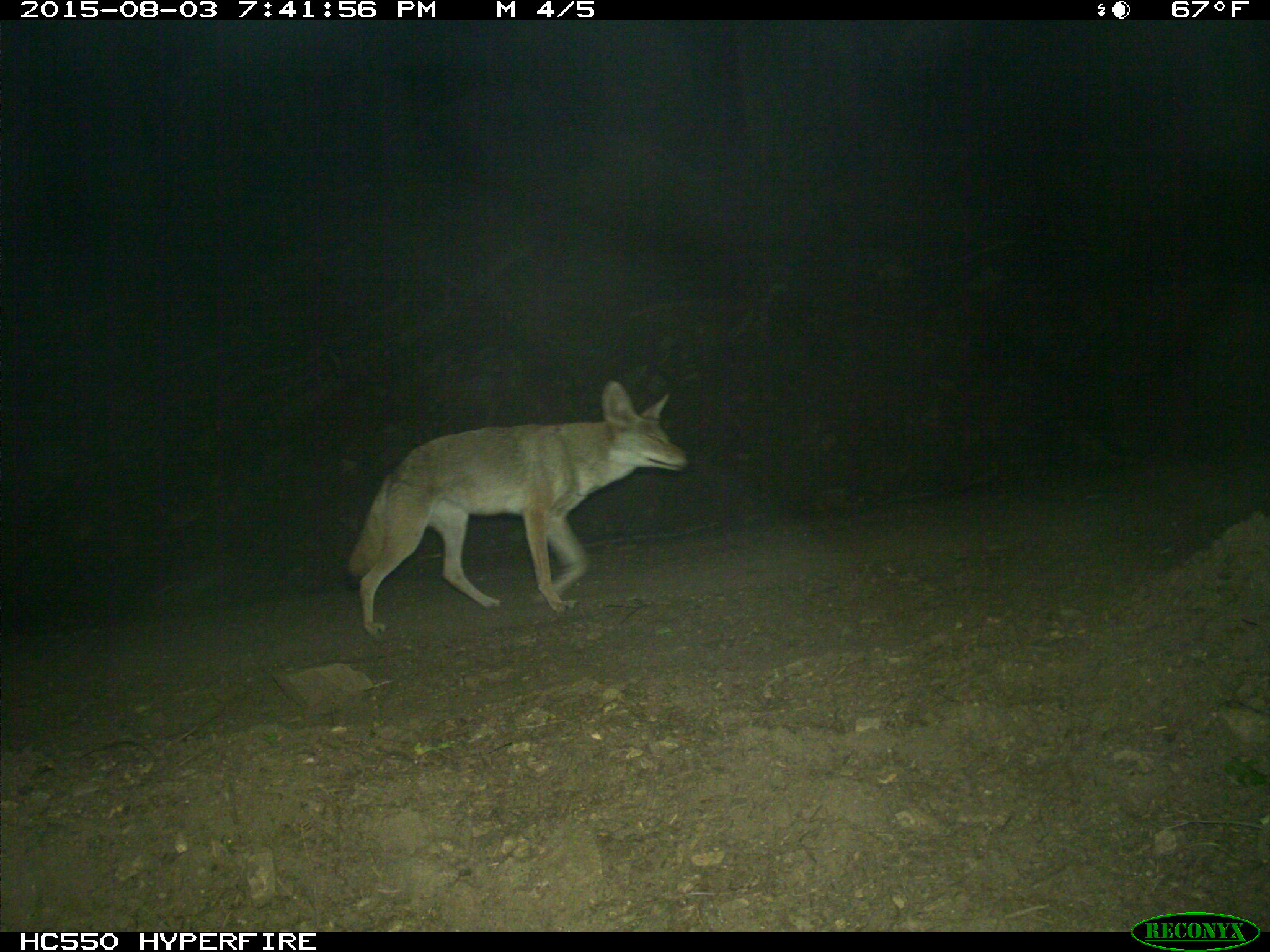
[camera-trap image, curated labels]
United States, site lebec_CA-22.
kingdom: Animalia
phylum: Chordata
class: Mammalia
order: Carnivora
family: Canidae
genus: Canis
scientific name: Canis latrans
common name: coyote